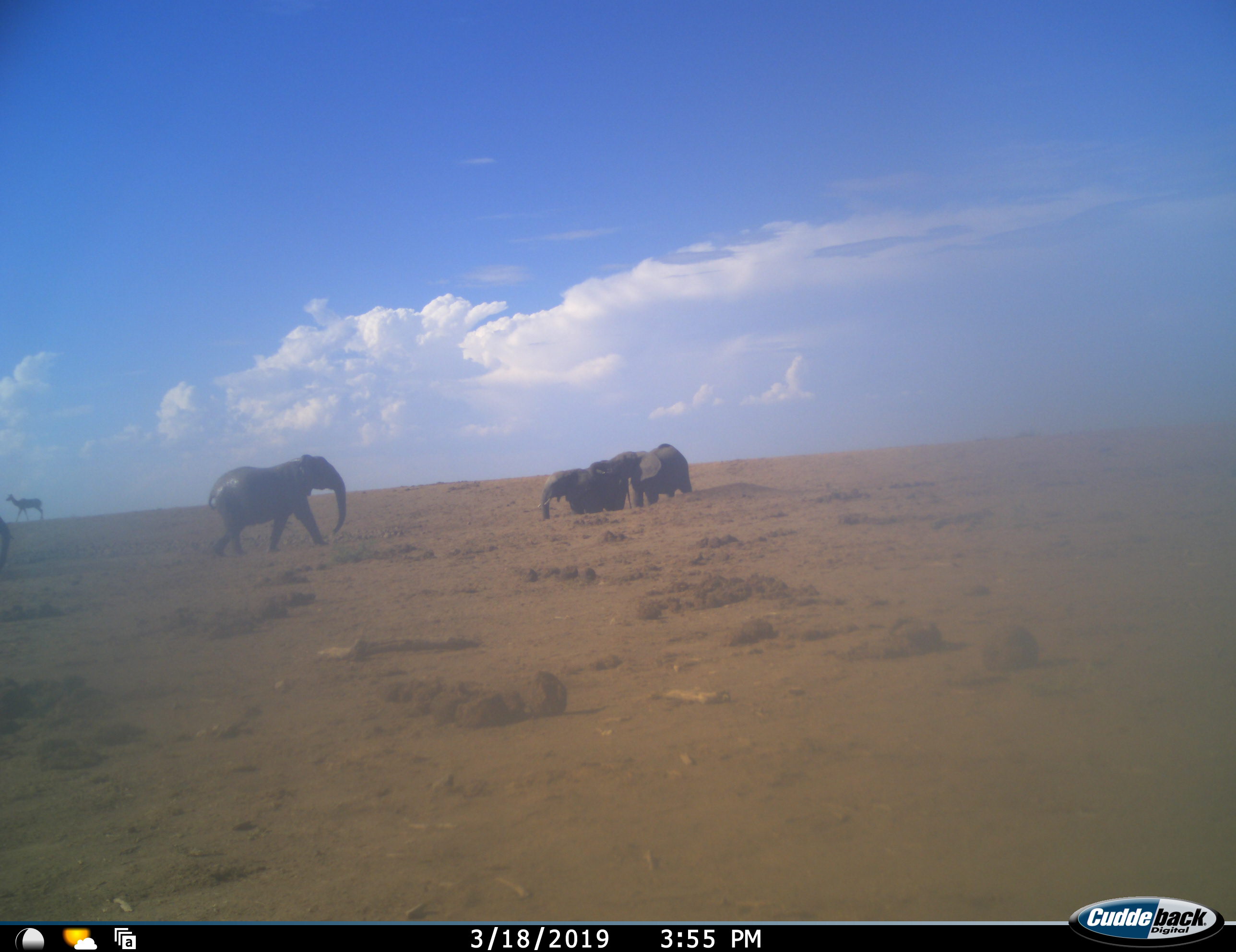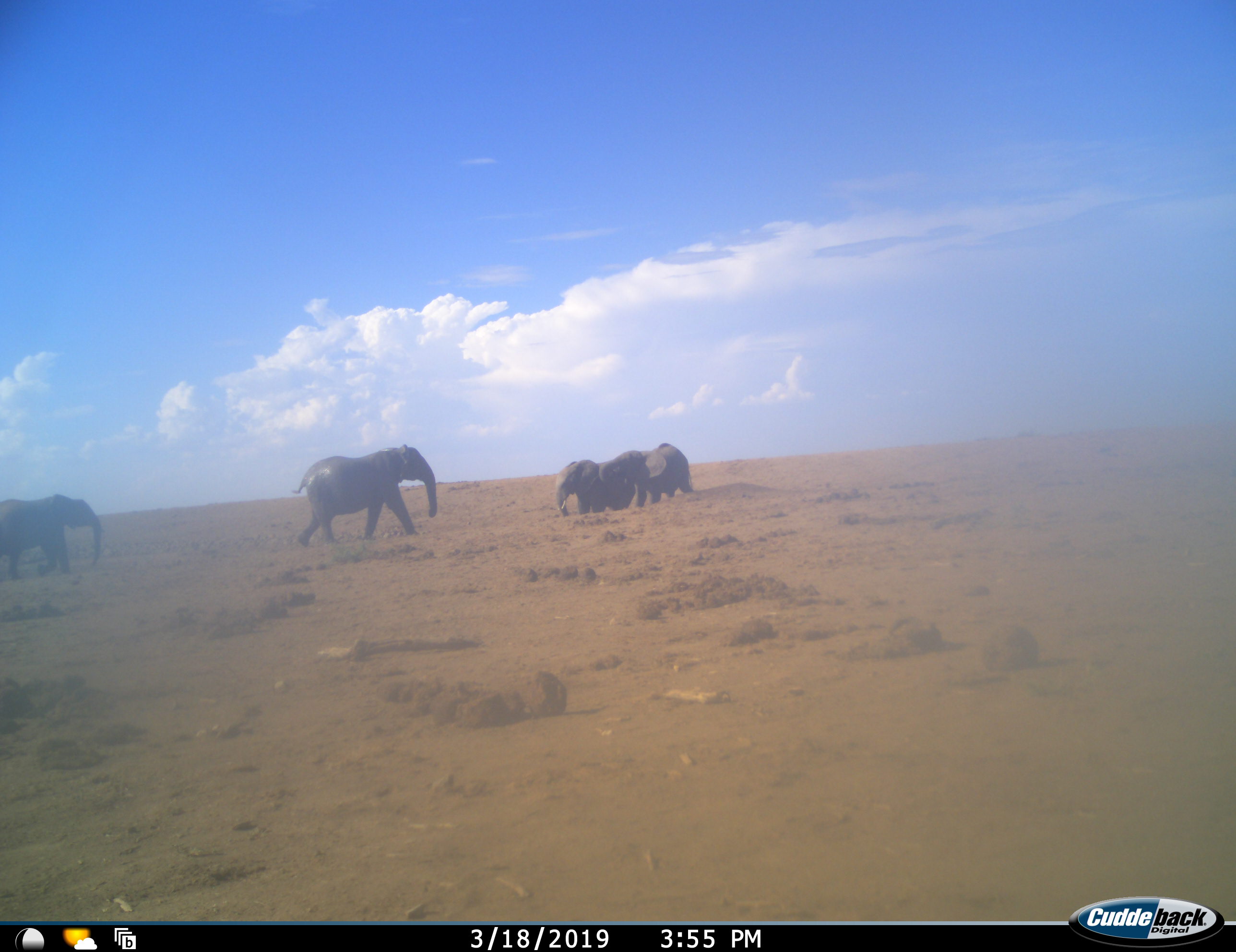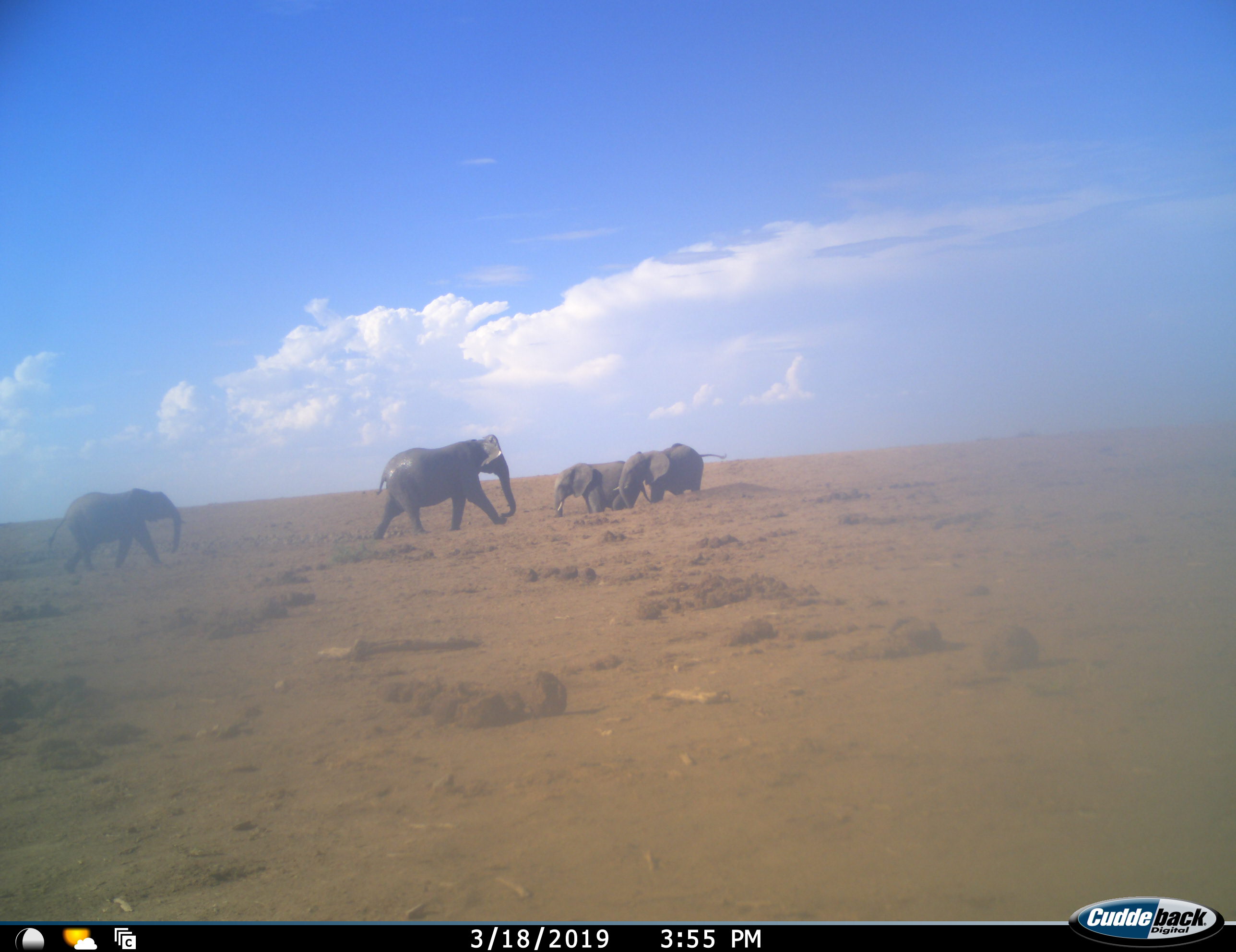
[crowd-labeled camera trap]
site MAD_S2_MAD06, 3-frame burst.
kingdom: Animalia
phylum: Chordata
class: Mammalia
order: Proboscidea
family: Elephantidae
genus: Loxodonta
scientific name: Loxodonta africana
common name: african bush elephant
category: elephant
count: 4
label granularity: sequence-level